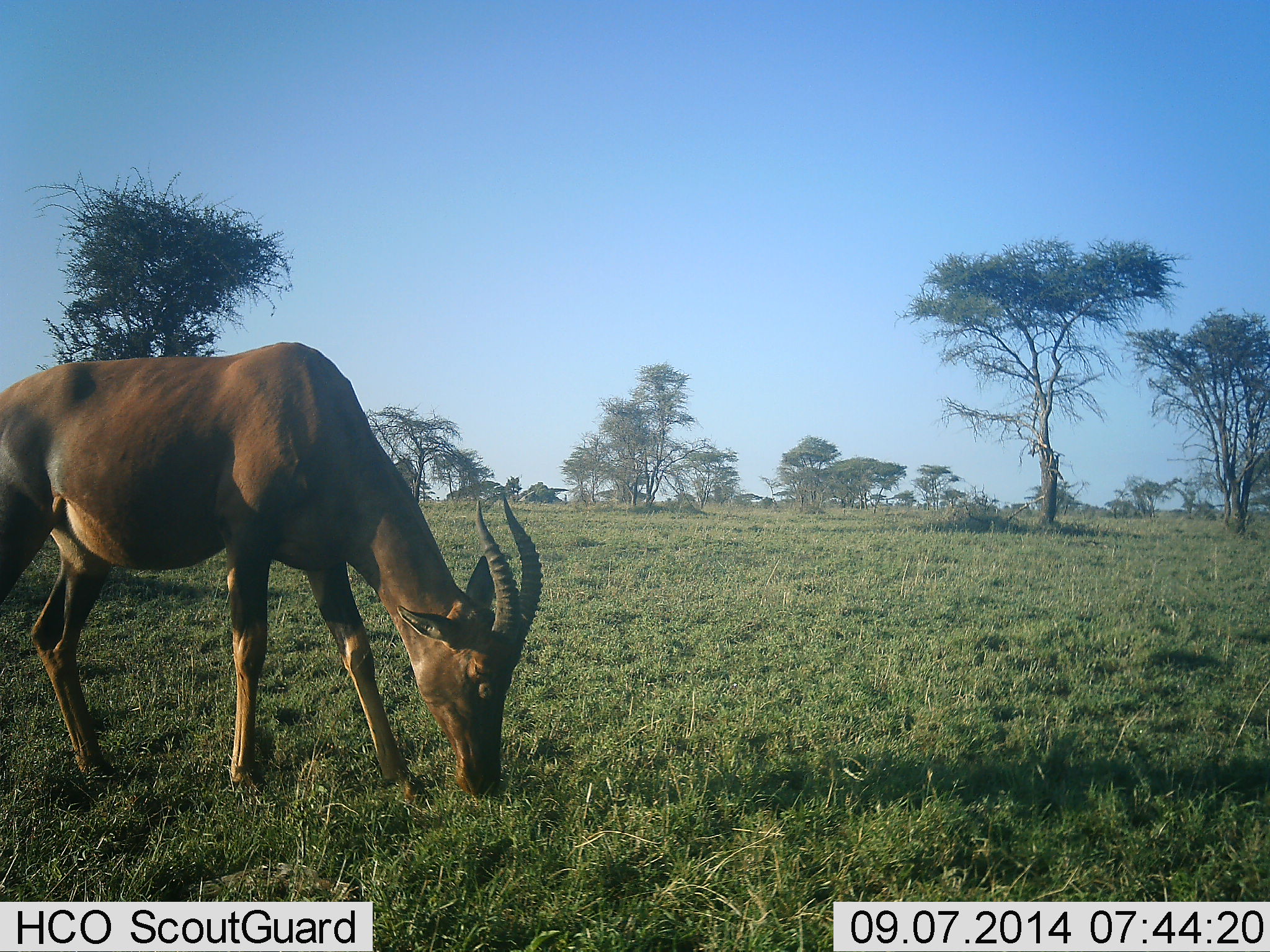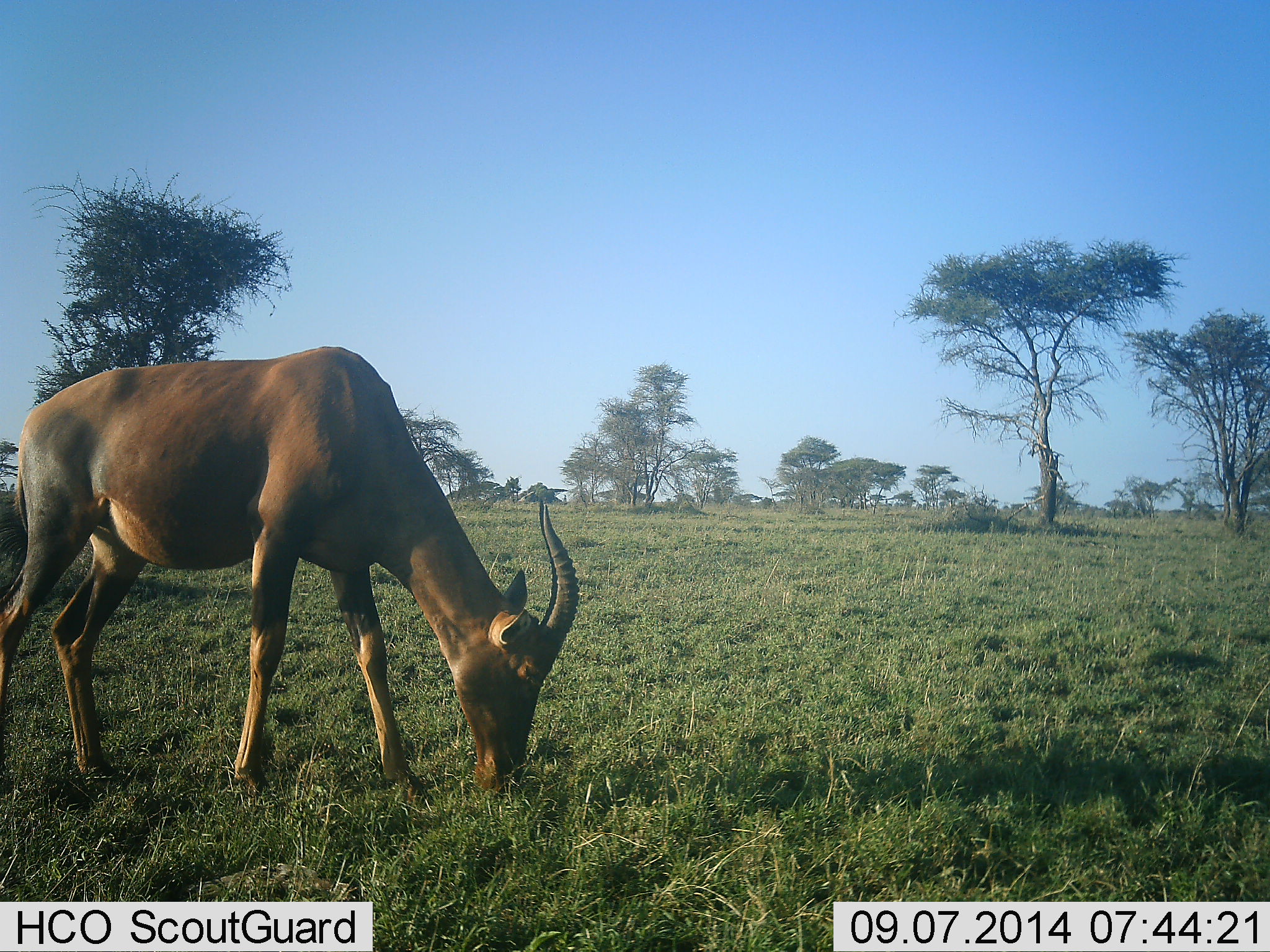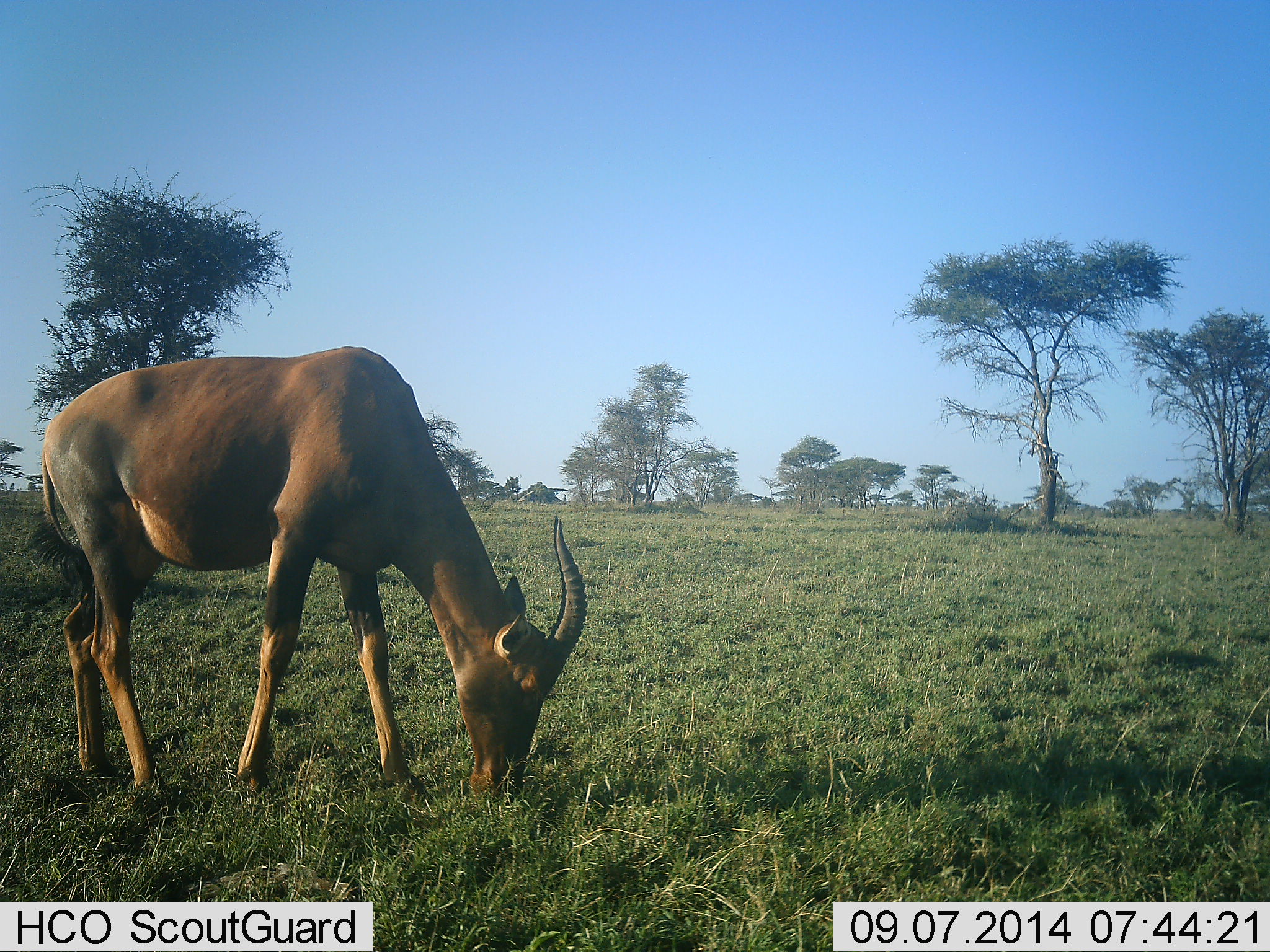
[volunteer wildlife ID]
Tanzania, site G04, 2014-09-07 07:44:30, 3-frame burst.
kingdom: Animalia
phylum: Chordata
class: Mammalia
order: Artiodactyla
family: Bovidae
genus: Damaliscus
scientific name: Damaliscus lunatus jimela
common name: topi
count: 1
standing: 20%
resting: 0%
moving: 0%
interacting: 0%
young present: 0%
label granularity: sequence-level